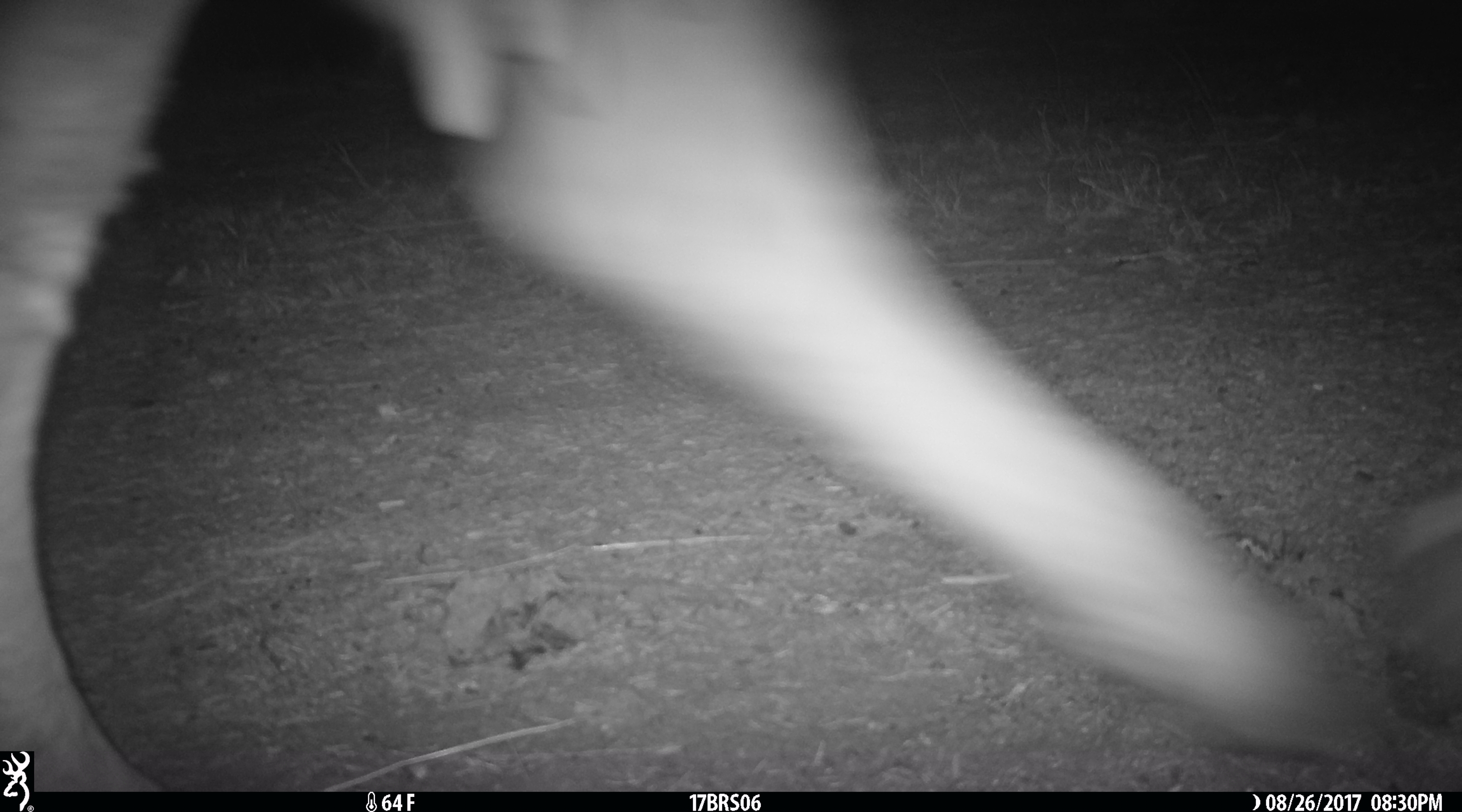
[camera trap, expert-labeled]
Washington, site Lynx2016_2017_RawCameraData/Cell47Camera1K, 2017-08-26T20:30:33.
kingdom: Animalia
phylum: Chordata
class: Mammalia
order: Artiodactyla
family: Bovidae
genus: Bos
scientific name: Bos taurus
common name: domestic cattle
Domestic cattle (Bos taurus). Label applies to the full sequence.